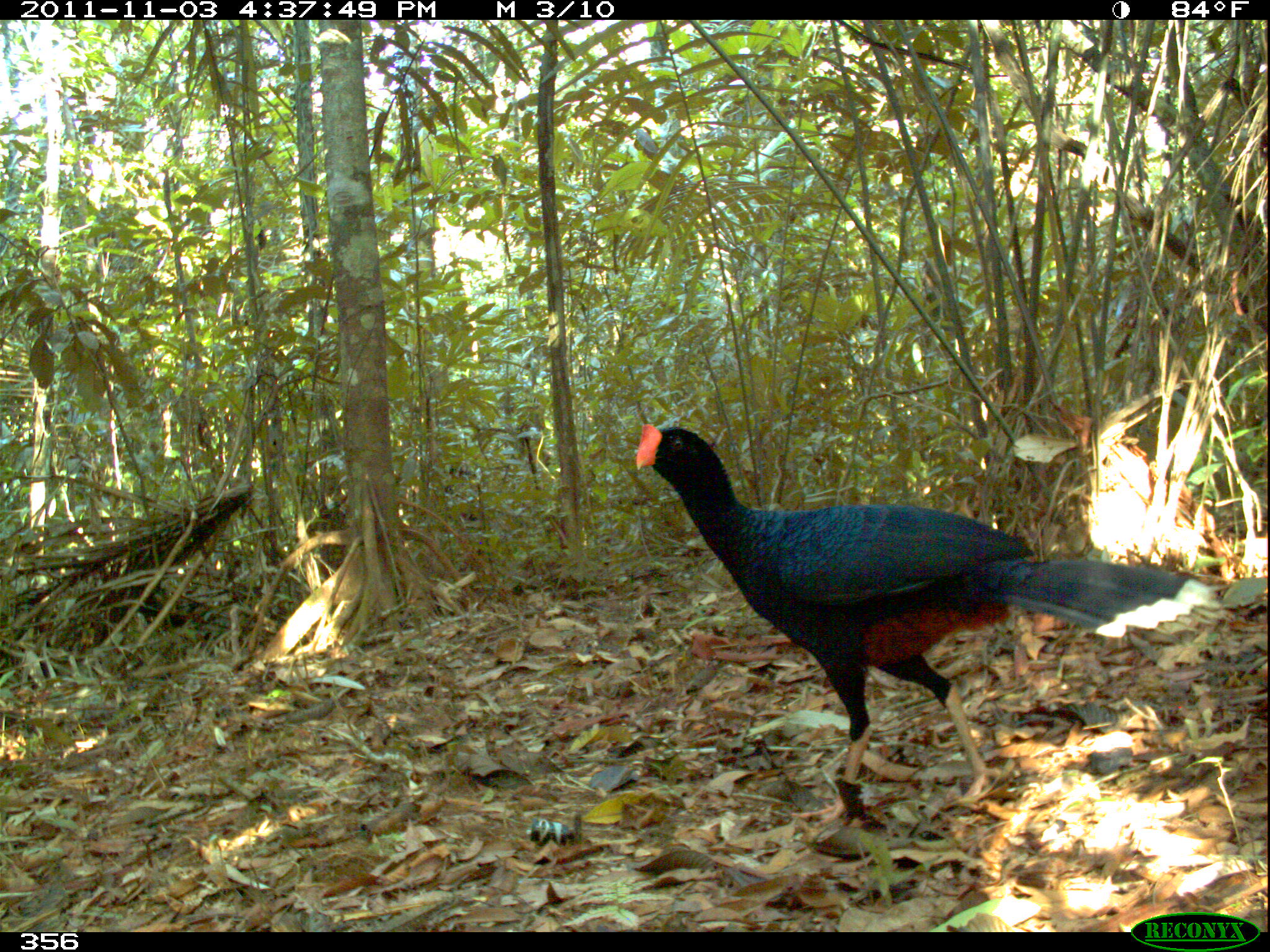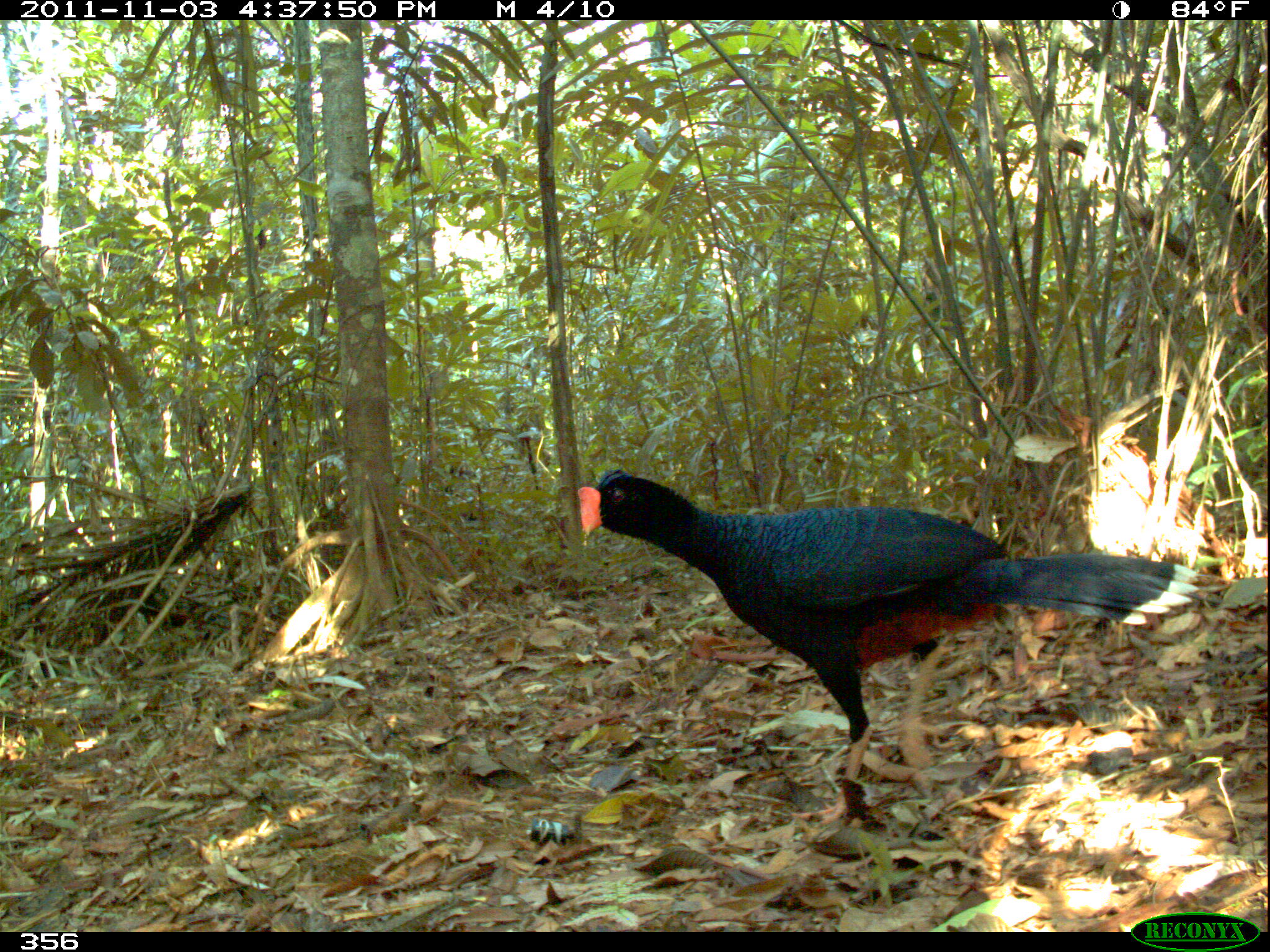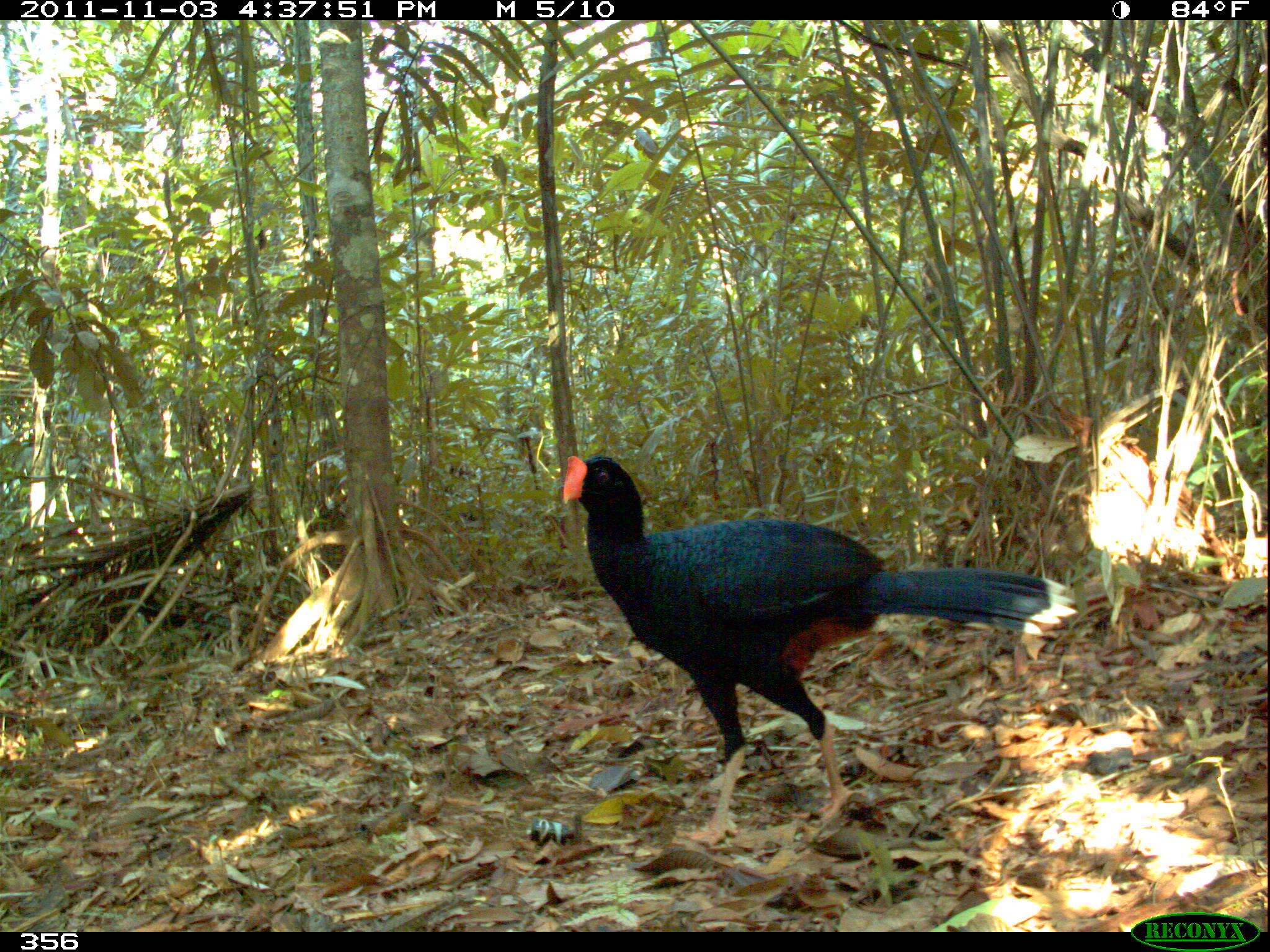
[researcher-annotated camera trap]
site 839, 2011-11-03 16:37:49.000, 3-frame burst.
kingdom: Animalia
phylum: Chordata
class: Aves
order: Galliformes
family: Cracidae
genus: Mitu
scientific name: Mitu tuberosum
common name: razor-billed curassow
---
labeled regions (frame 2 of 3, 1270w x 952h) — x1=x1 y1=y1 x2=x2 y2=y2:
mitu tuberosum: x1=577 y1=465 x2=1200 y2=833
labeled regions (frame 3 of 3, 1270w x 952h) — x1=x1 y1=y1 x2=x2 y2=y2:
mitu tuberosum: x1=562 y1=454 x2=1080 y2=848